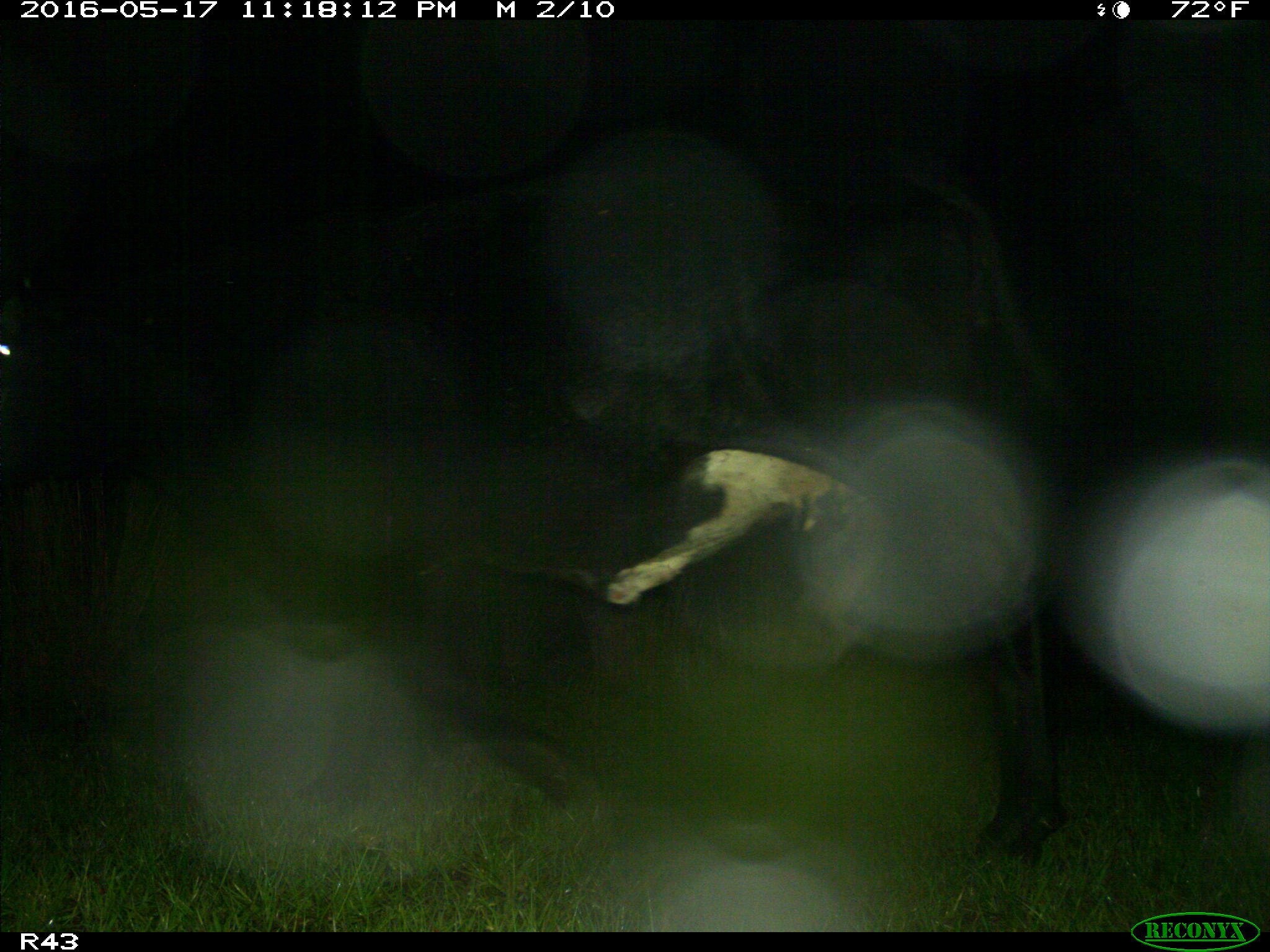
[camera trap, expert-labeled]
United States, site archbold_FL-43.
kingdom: Animalia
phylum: Chordata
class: Mammalia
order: Artiodactyla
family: Bovidae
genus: Bos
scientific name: Bos taurus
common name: domestic cow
Bos taurus (domestic cow).